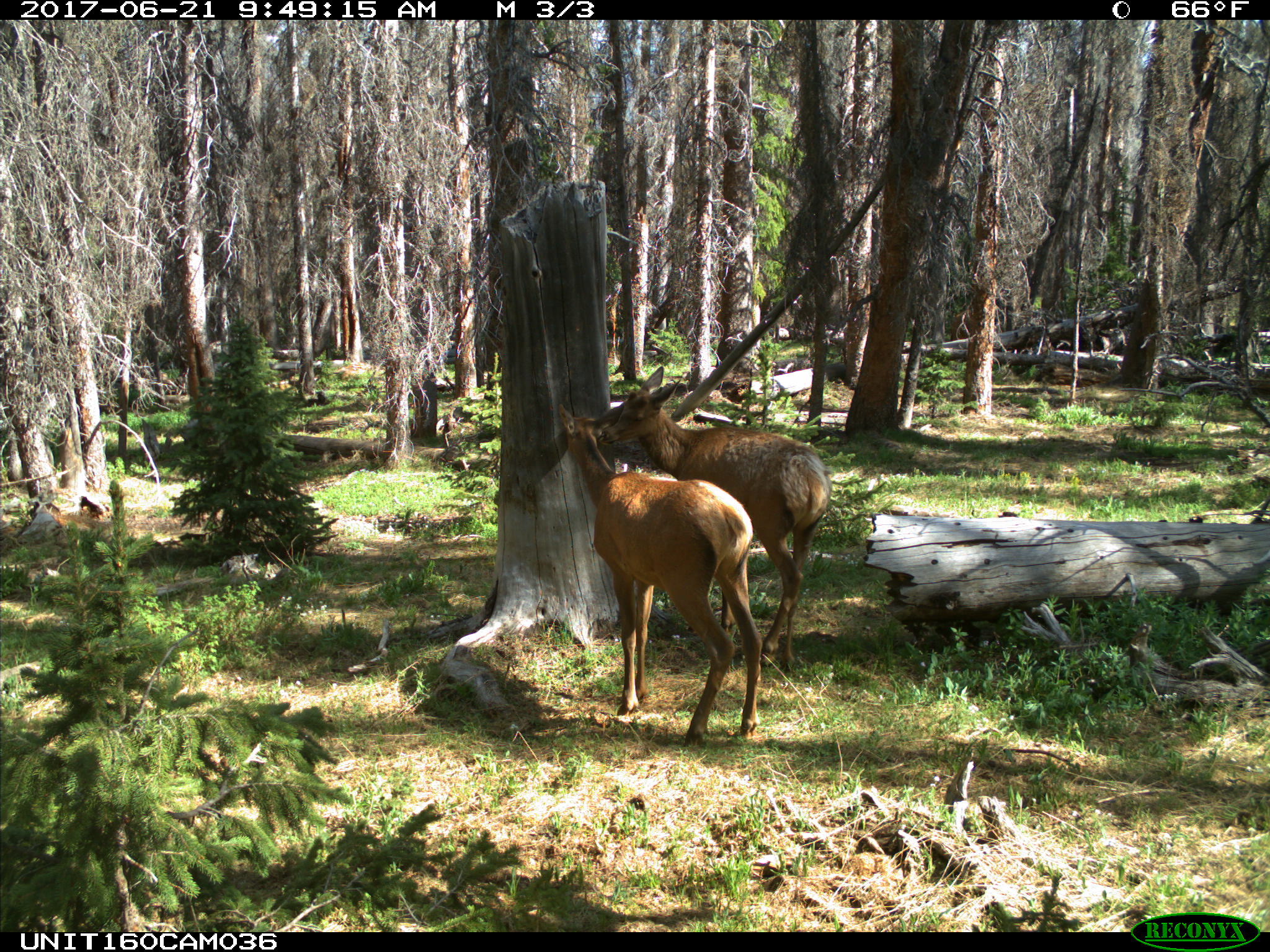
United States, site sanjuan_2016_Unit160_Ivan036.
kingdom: Animalia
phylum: Chordata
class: Mammalia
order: Artiodactyla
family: Cervidae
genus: Cervus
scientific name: Cervus elaphus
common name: red deer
Cervus elaphus (red deer).